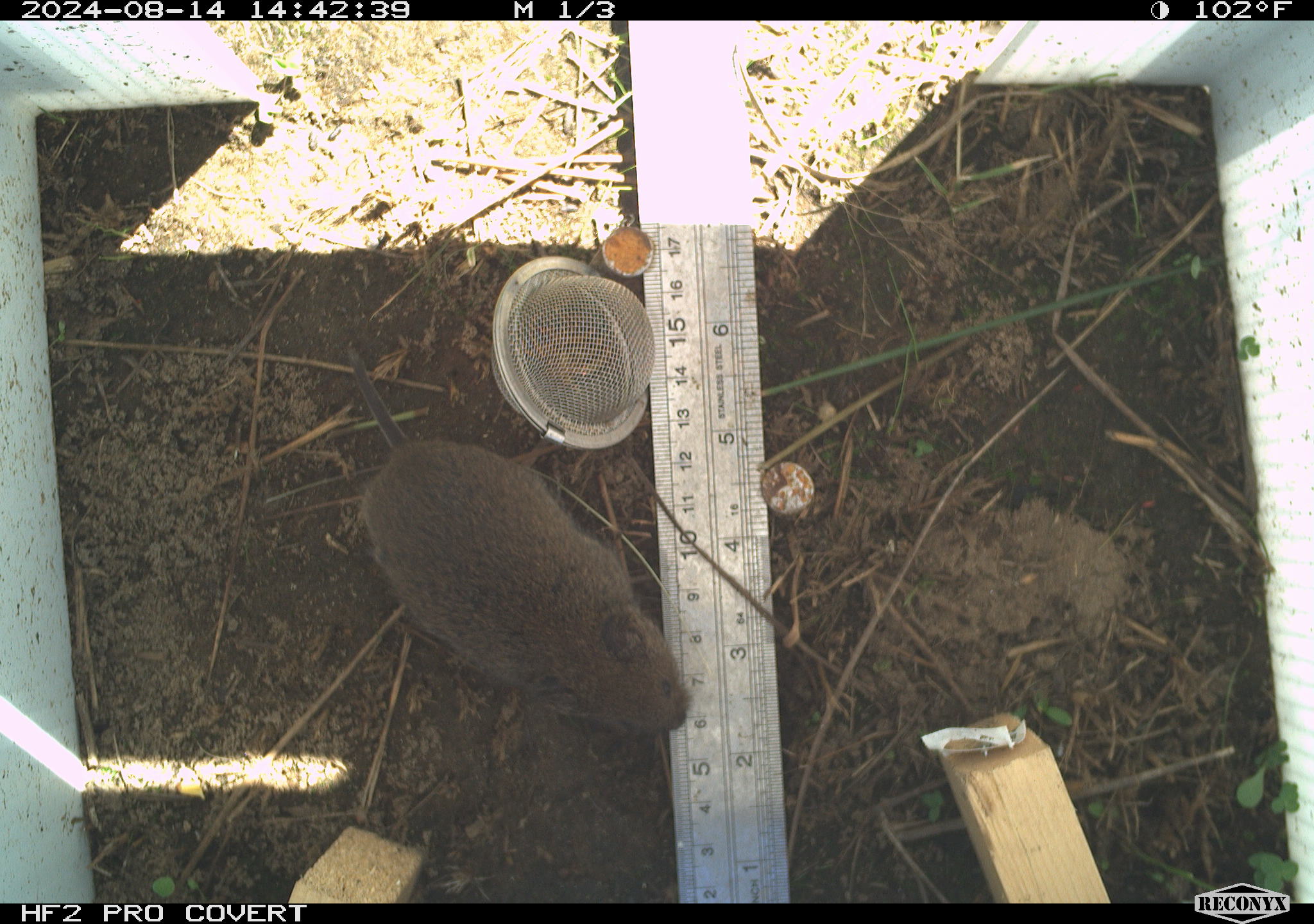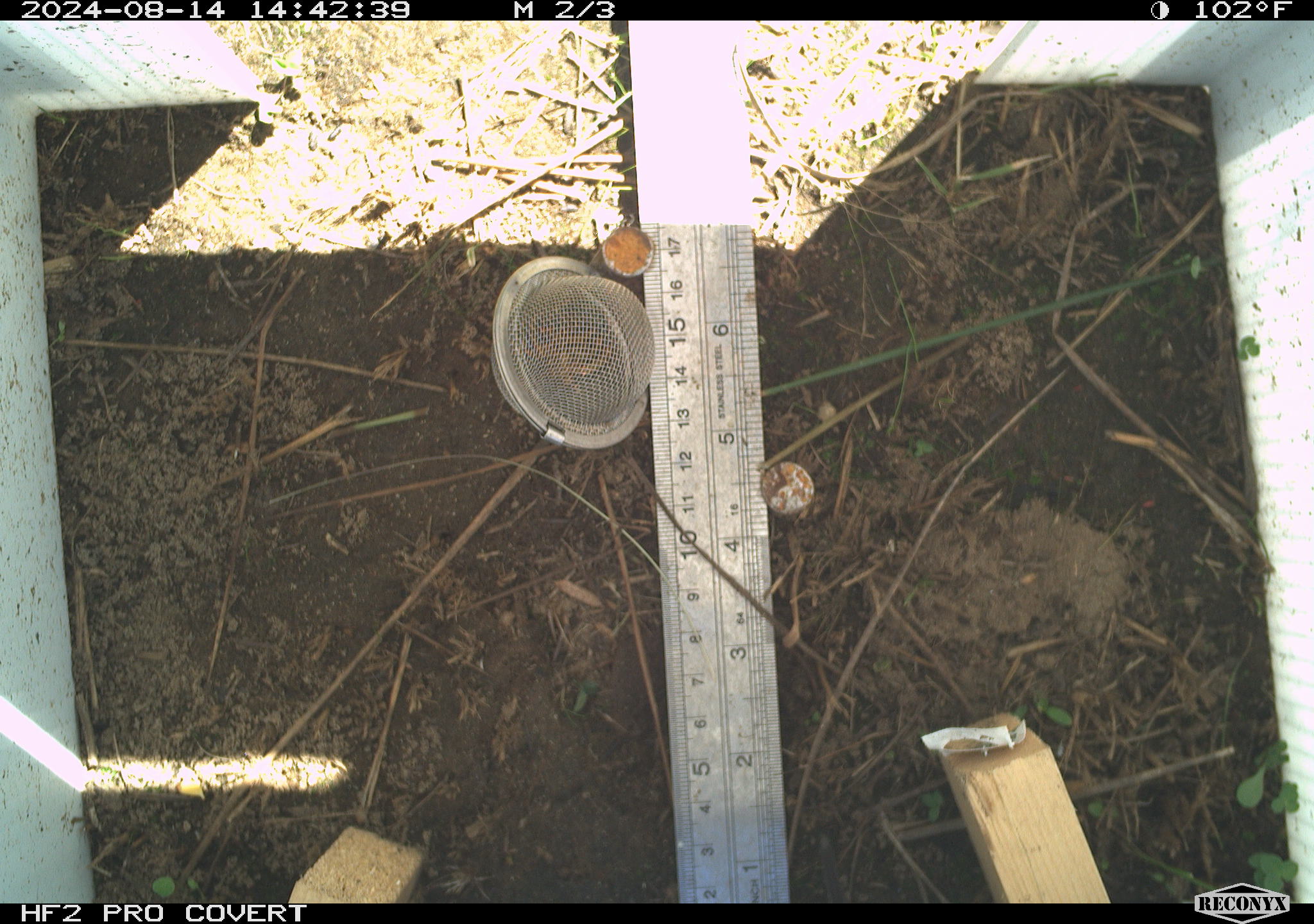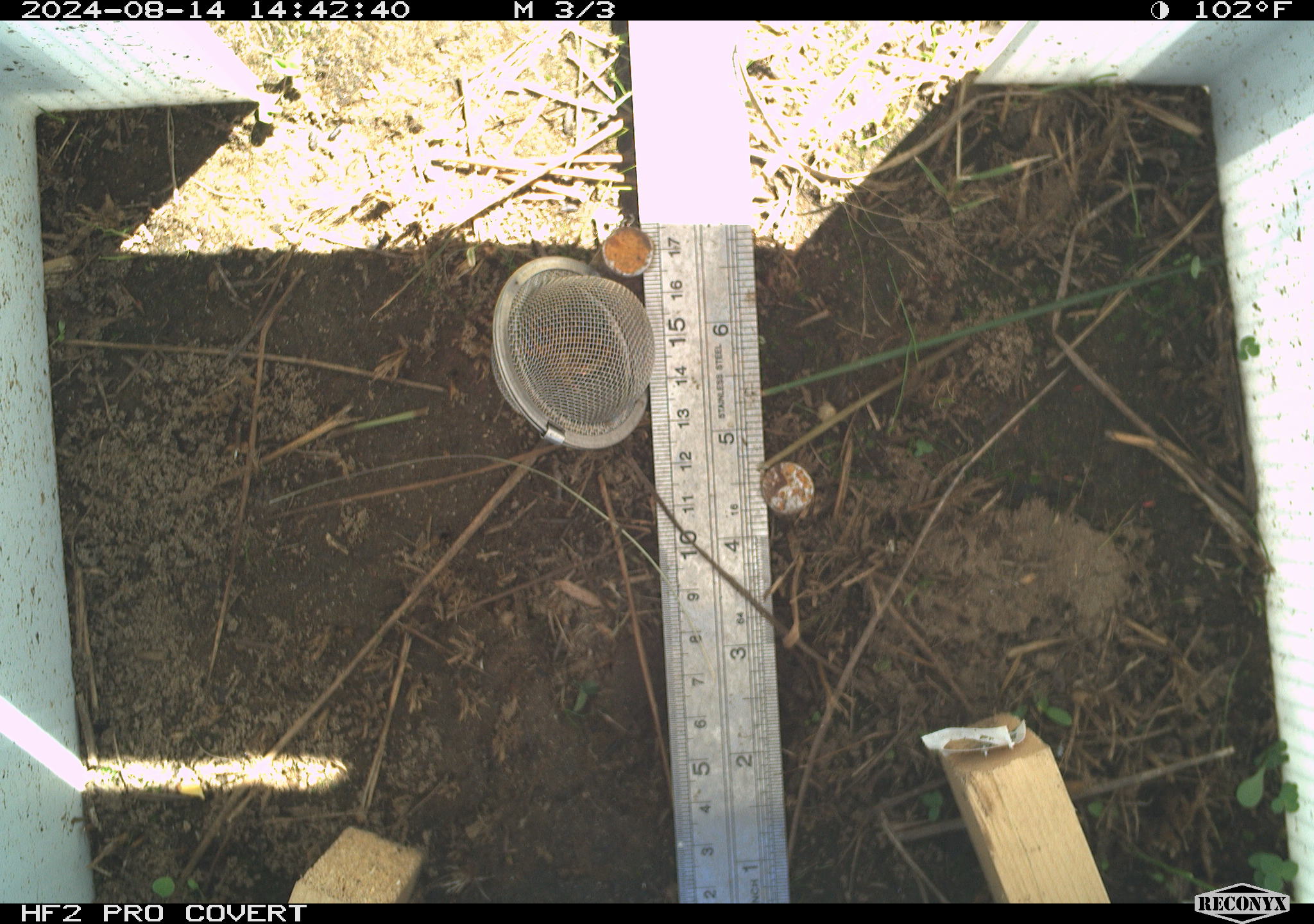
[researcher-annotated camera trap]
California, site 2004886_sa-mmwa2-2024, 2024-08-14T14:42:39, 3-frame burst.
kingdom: Animalia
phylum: Chordata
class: Mammalia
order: Rodentia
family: Cricetidae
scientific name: Arvicolinae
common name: voles, lemmings, and muskrats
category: arvicolinae subfamily